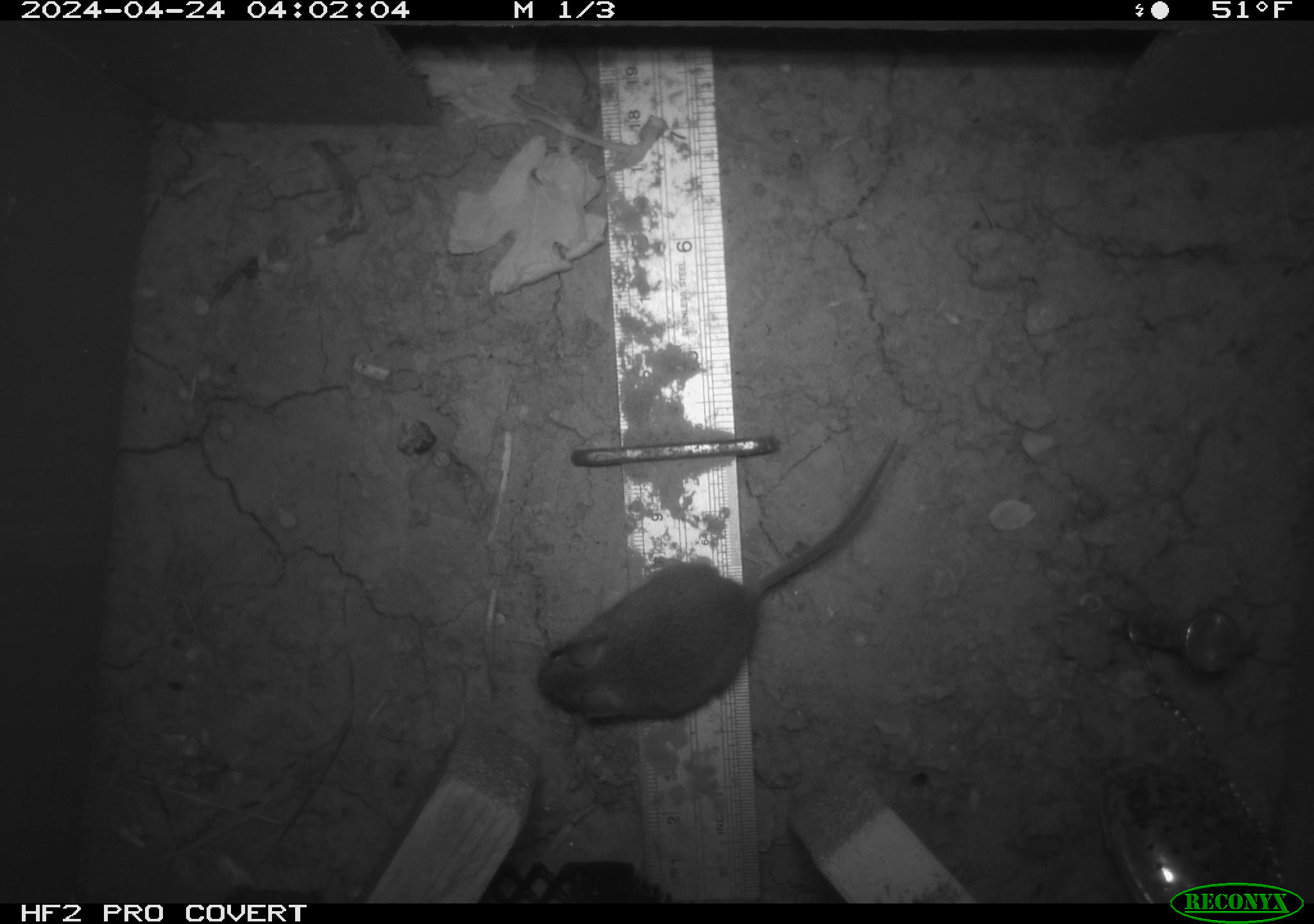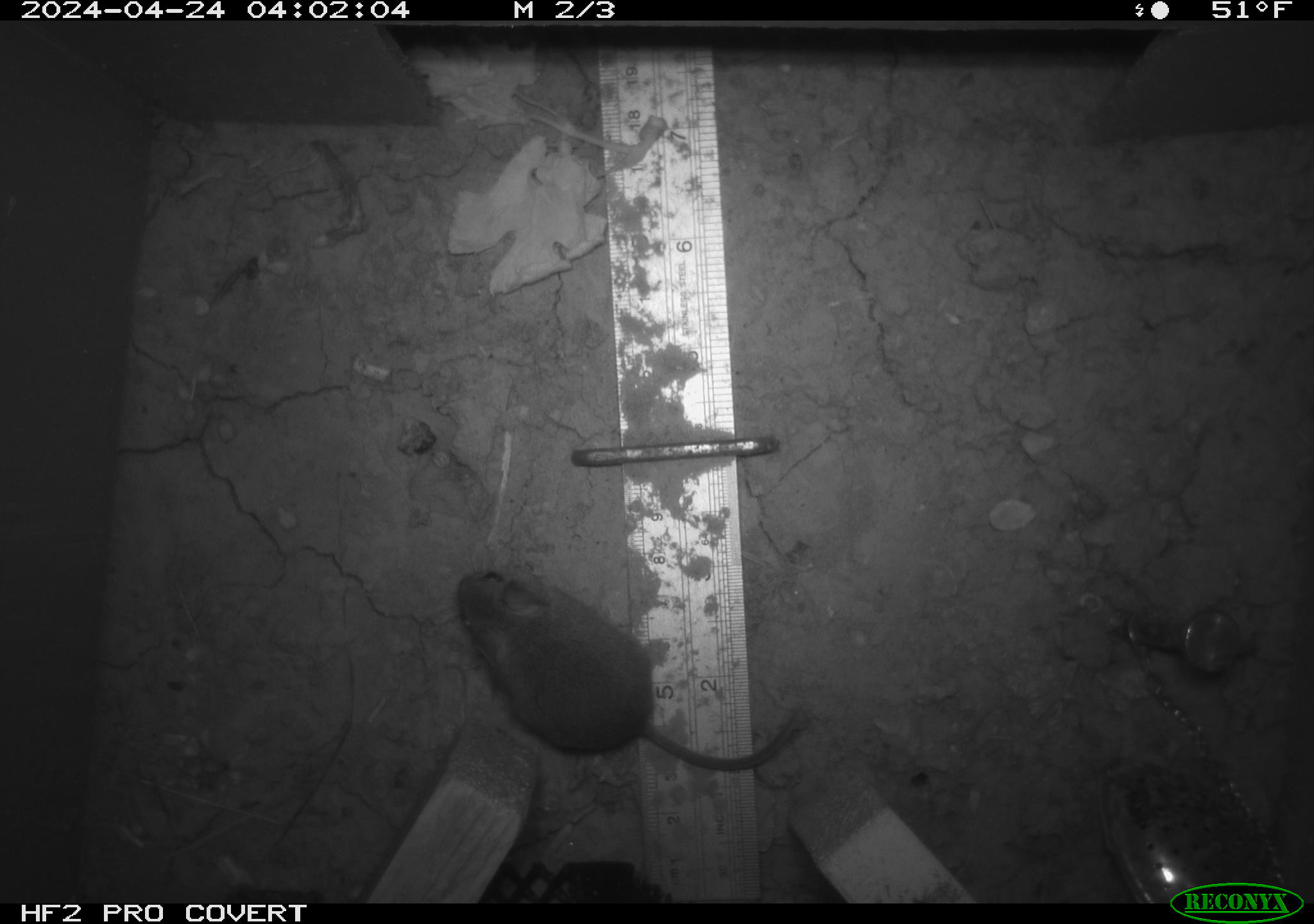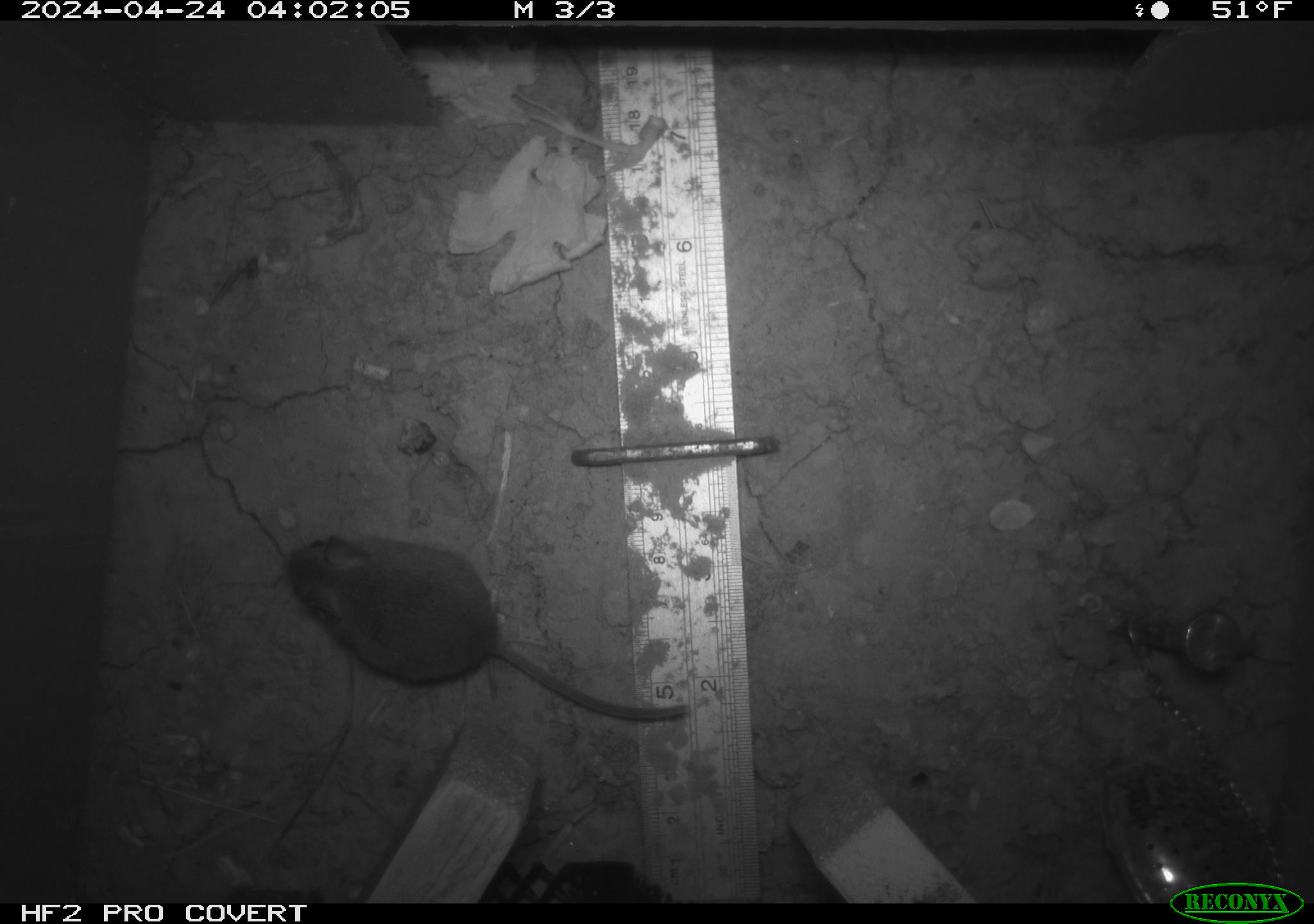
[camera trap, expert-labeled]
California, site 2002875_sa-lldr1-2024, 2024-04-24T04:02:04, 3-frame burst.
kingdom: Animalia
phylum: Chordata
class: Mammalia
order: Rodentia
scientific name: Rodentia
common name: mouse species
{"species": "mouse species (Rodentia)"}